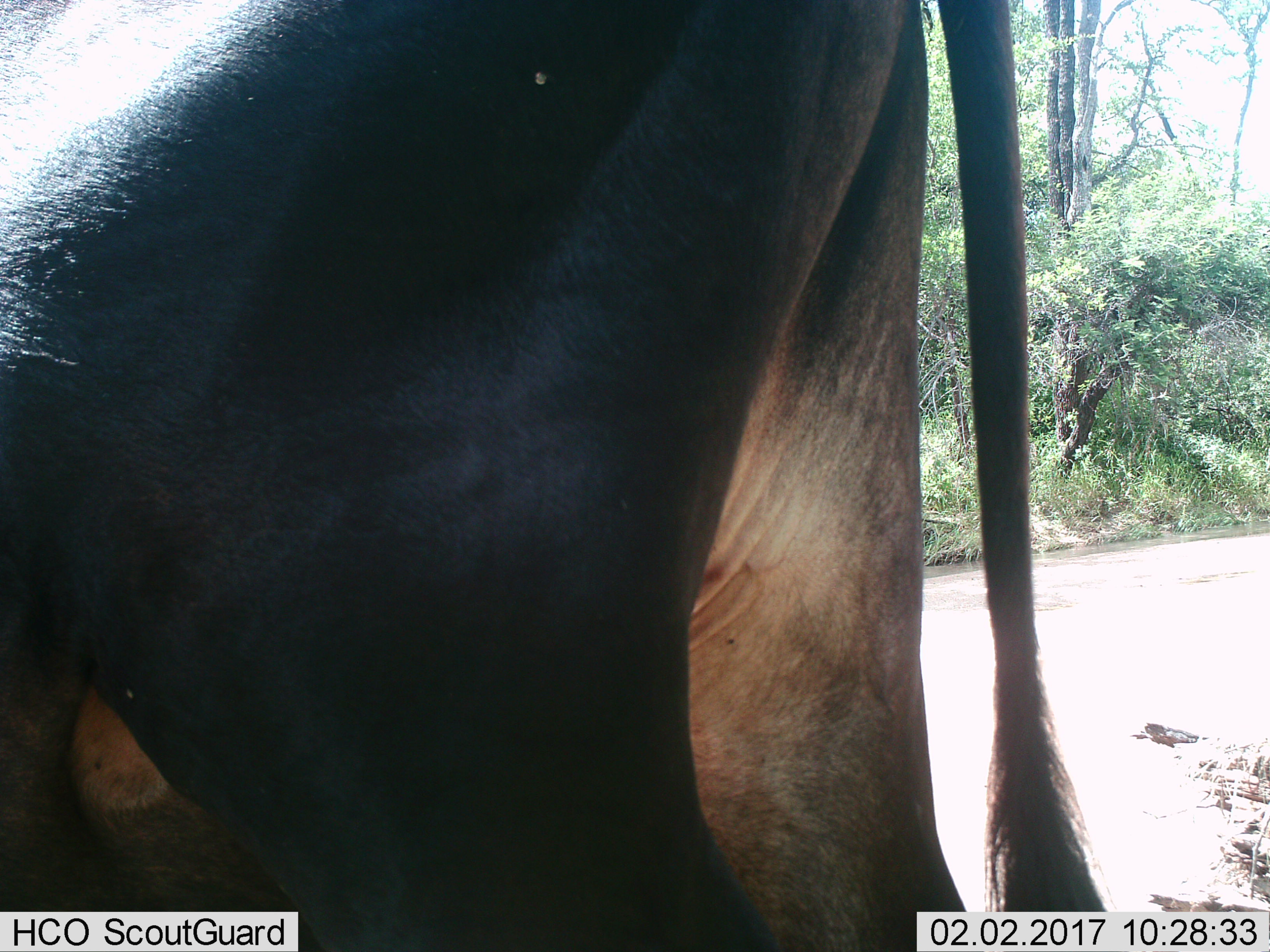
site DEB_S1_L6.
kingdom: Animalia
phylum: Chordata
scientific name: Vertebrata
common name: domestic animal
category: domesticanimal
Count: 1.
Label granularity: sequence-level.